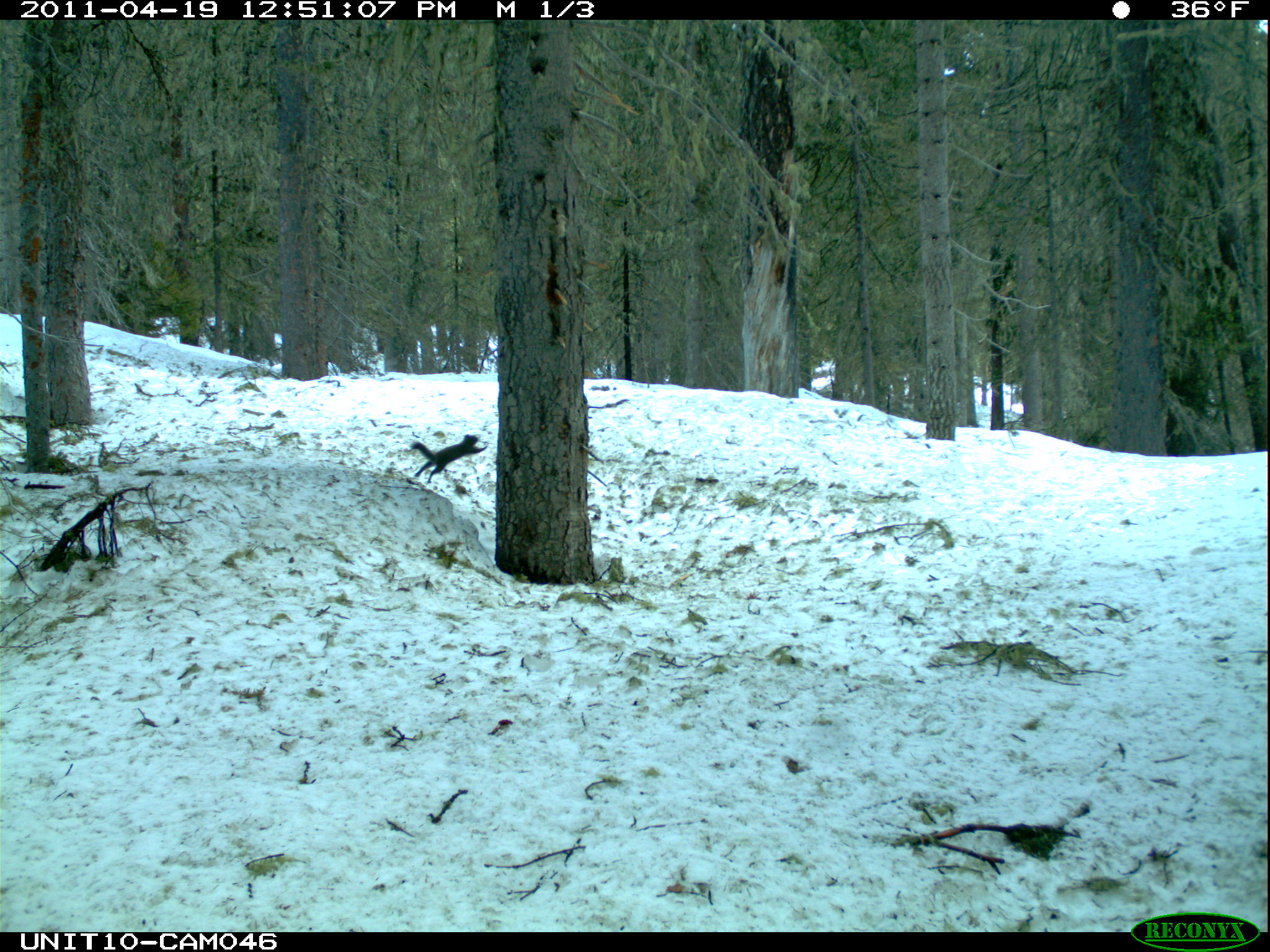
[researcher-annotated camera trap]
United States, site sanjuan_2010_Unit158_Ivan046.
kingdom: Animalia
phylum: Chordata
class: Mammalia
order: Rodentia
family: Sciuridae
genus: Tamiasciurus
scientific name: Tamiasciurus hudsonicus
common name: american red squirrel